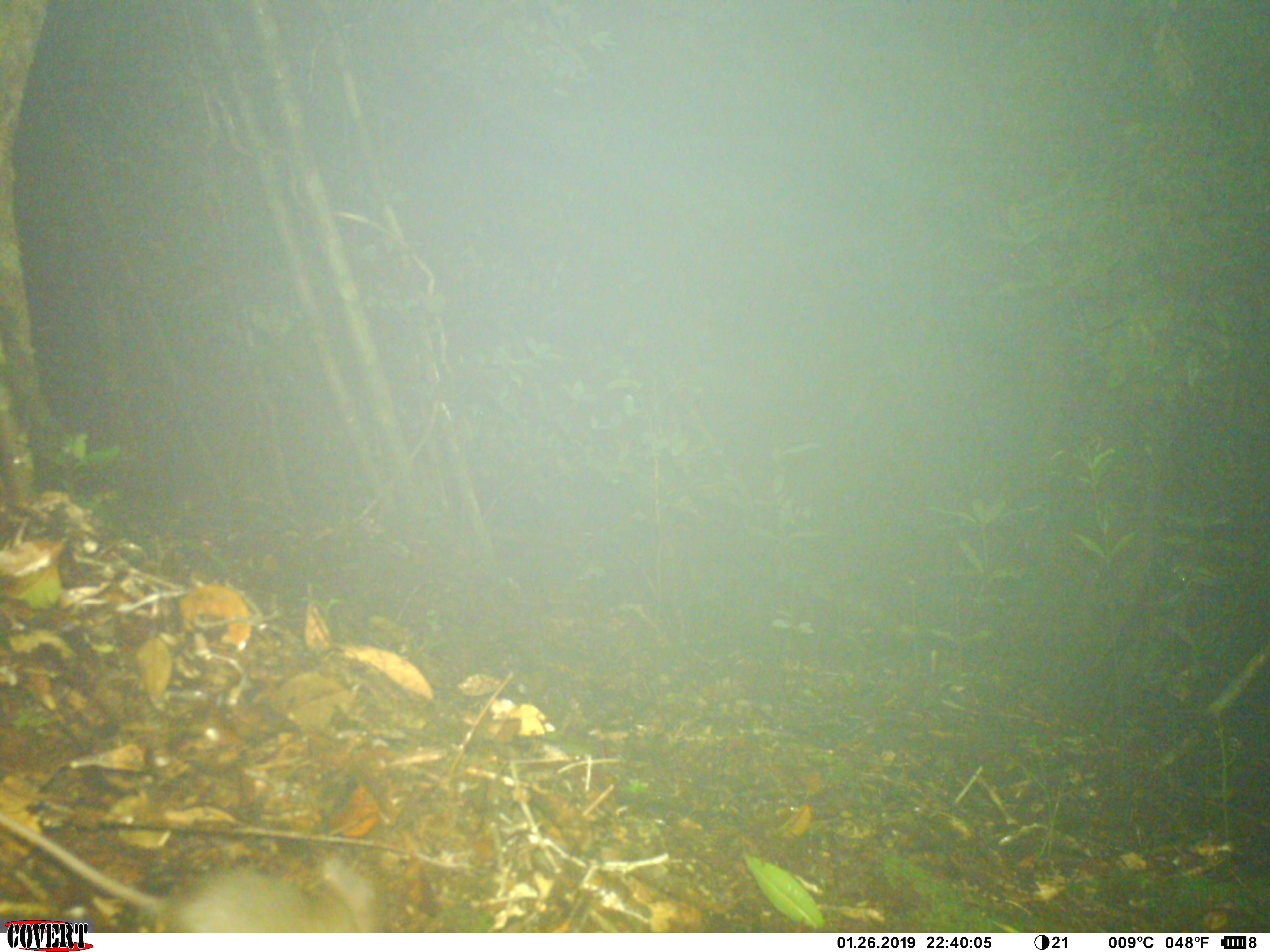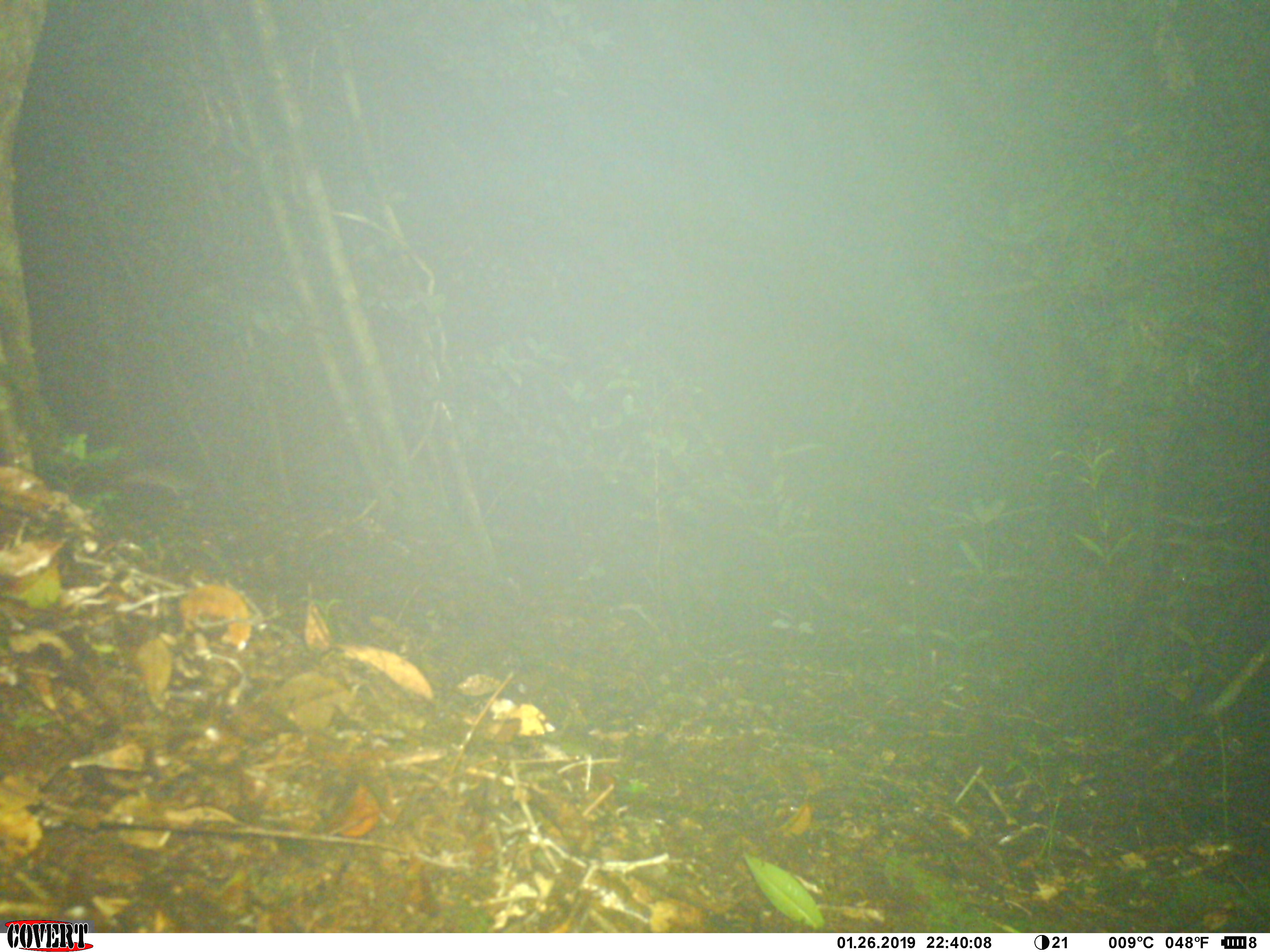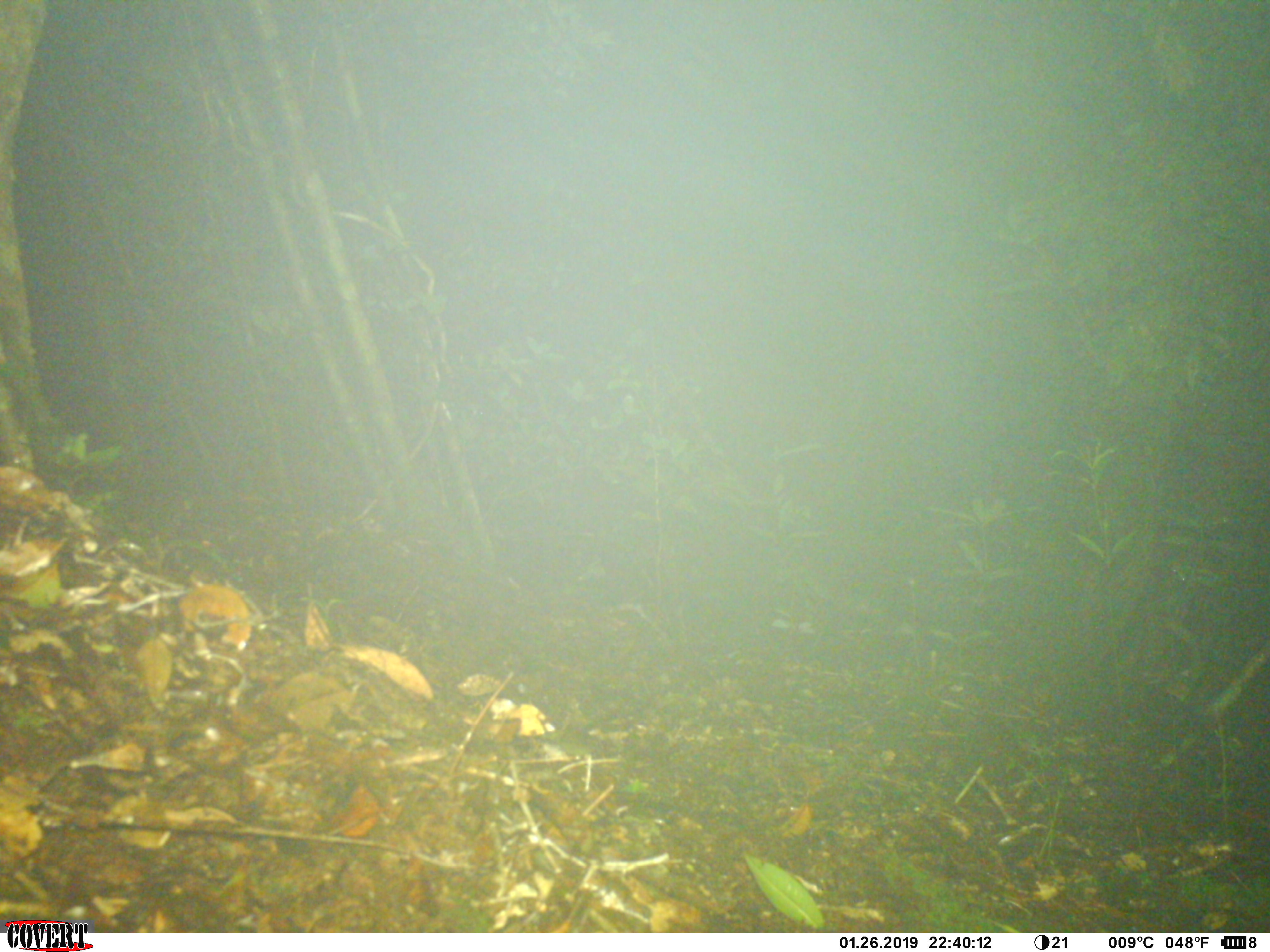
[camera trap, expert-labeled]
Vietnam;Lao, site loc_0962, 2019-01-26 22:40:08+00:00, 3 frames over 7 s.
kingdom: Animalia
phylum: Chordata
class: Mammalia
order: Rodentia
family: Muridae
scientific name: Muridae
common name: old-world mice and rats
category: unidentified murid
Unidentified murid (old-world mice and rats) (Muridae). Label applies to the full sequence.